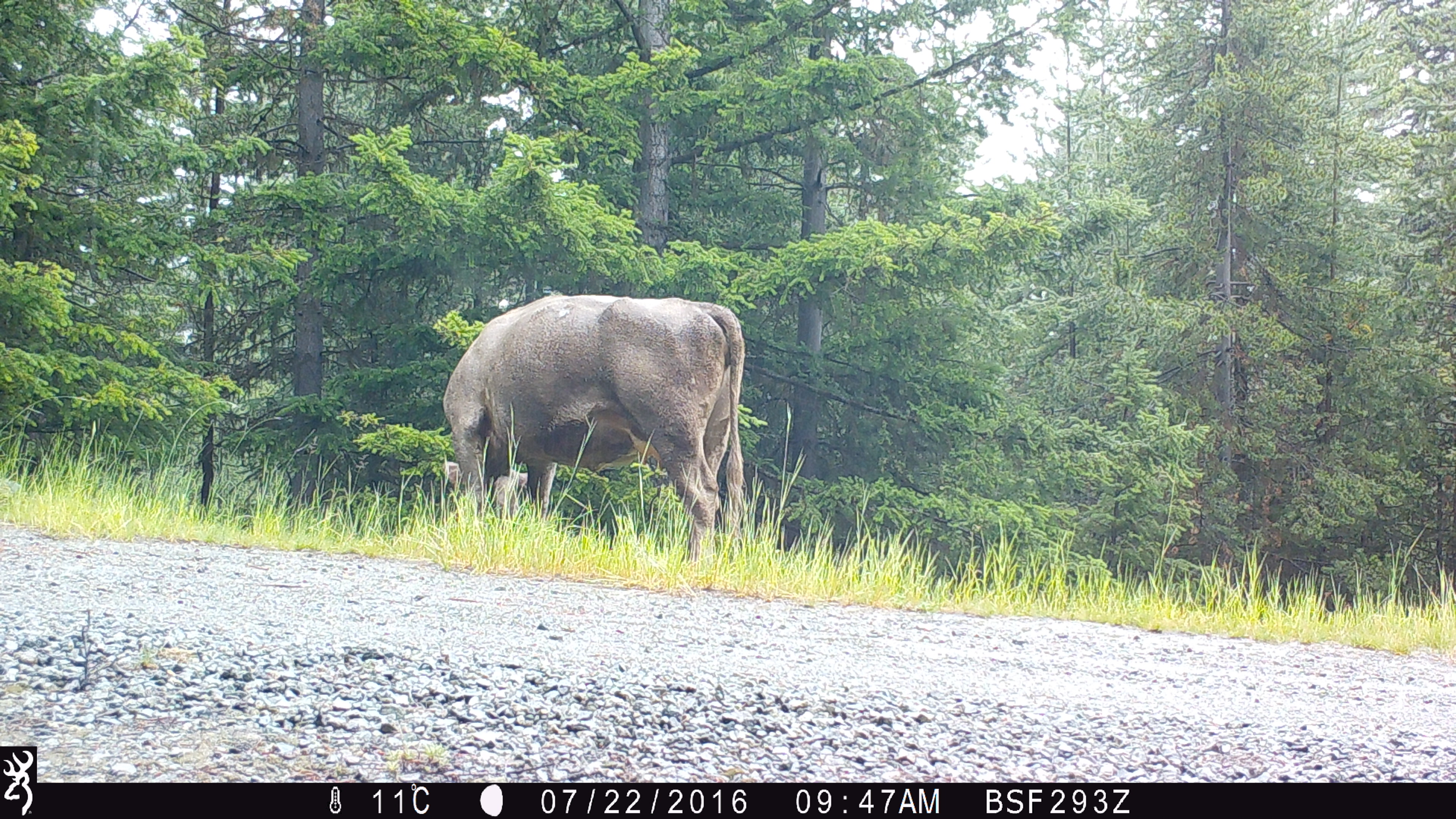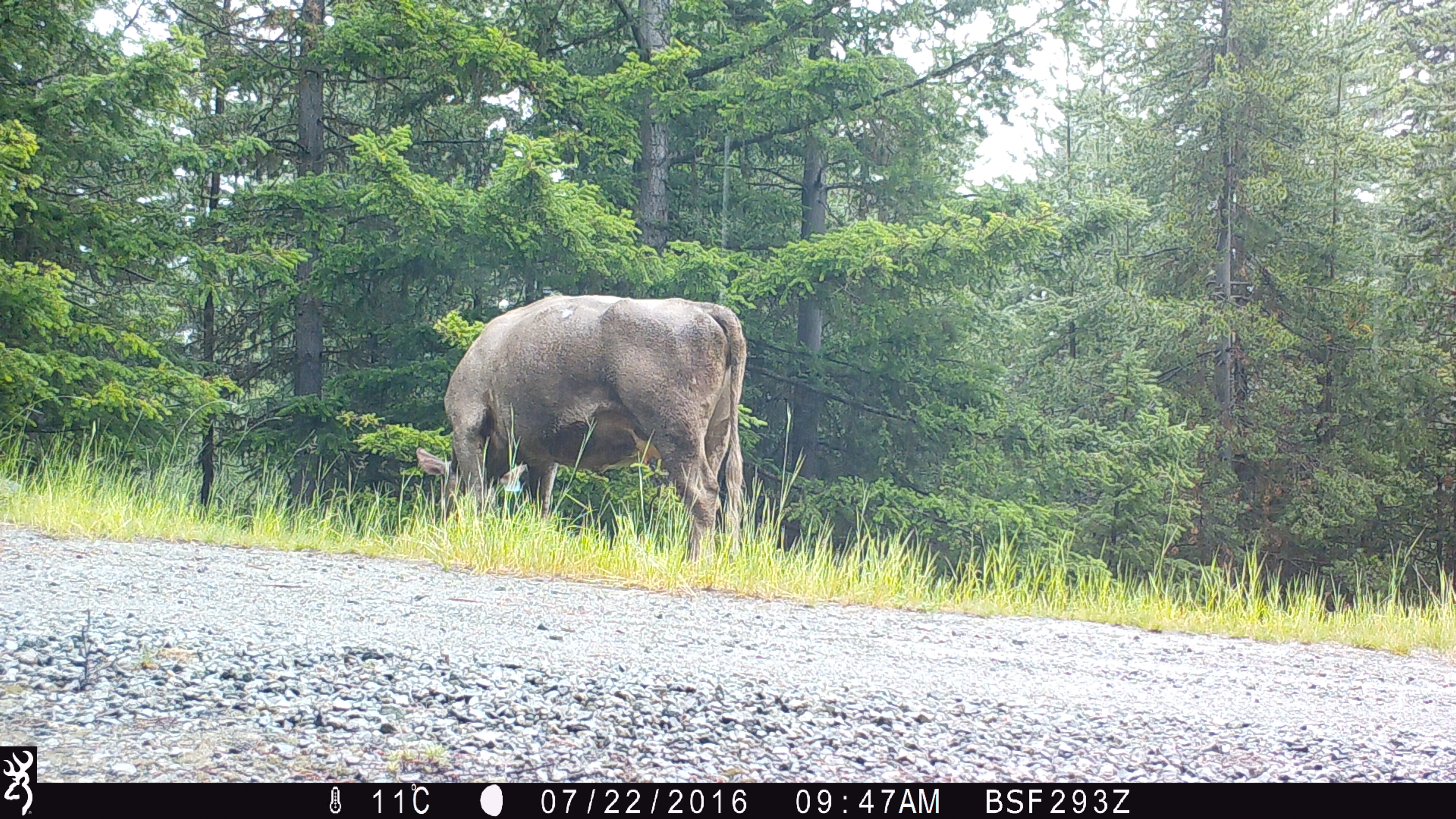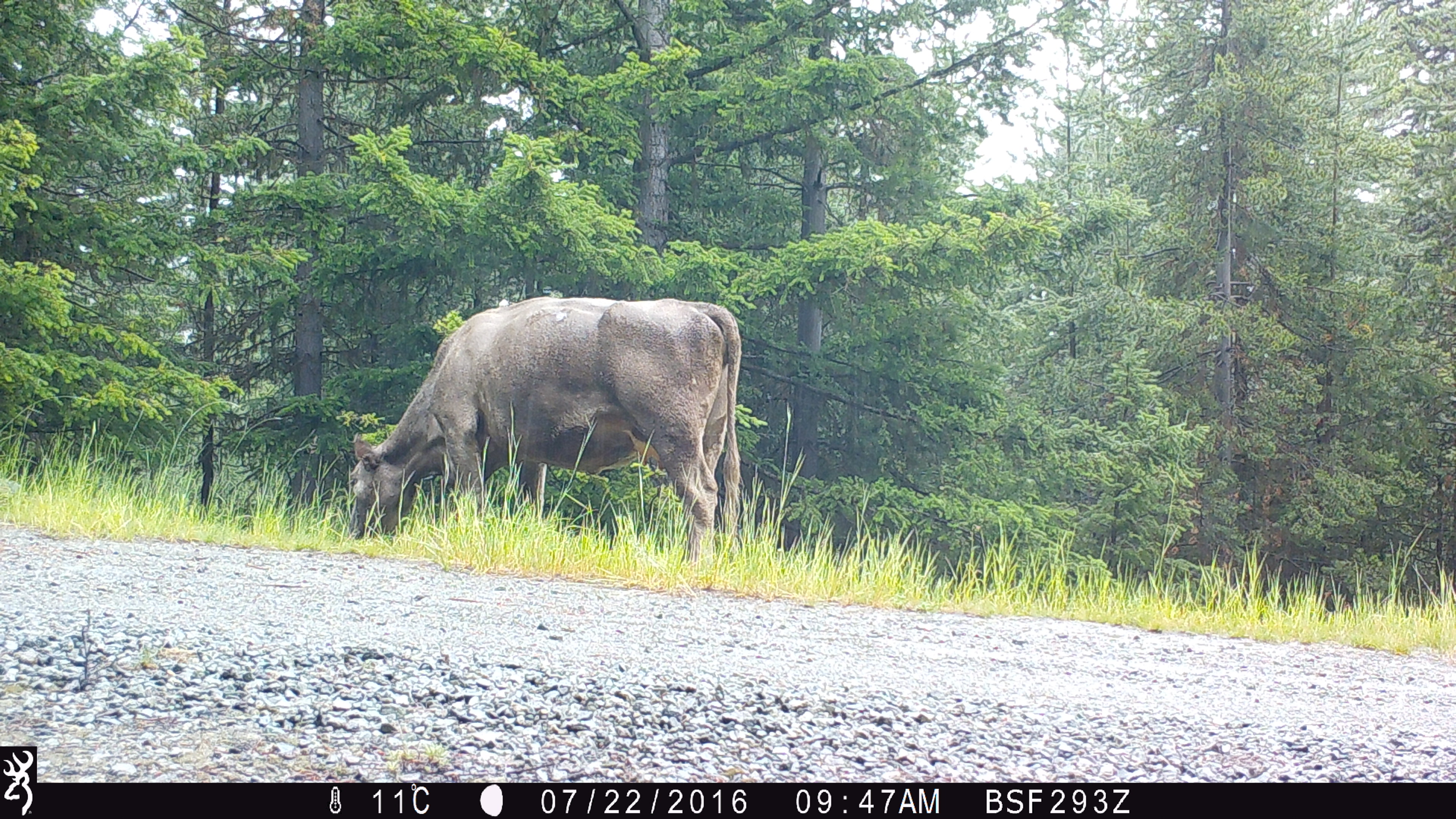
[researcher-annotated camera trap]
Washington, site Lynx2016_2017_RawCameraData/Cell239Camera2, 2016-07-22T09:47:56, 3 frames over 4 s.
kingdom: Animalia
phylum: Chordata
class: Mammalia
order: Artiodactyla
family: Bovidae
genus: Bos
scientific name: Bos taurus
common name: domestic cattle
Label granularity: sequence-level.